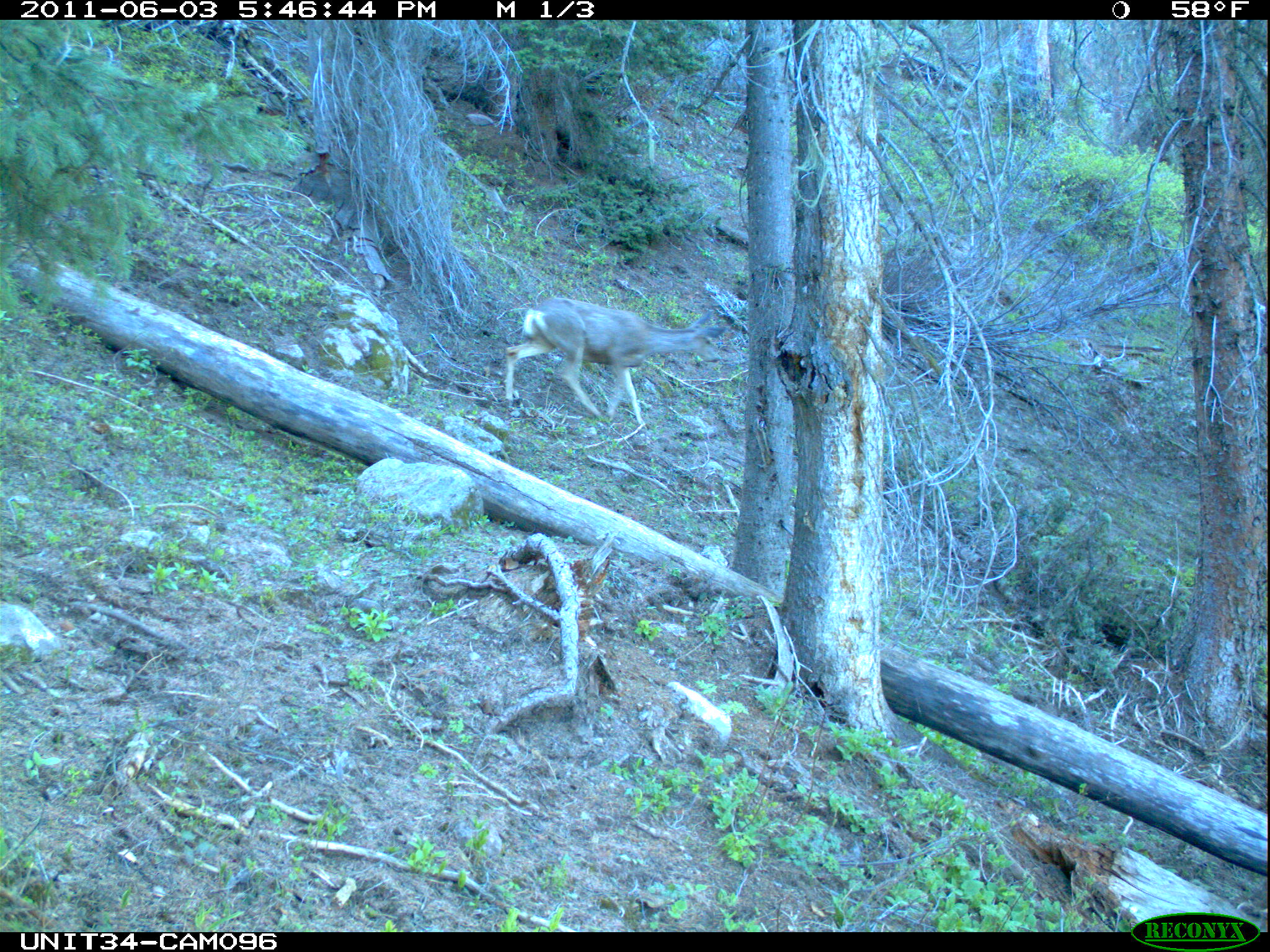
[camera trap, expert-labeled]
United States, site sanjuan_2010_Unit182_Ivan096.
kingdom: Animalia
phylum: Chordata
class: Mammalia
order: Artiodactyla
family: Cervidae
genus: Odocoileus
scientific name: Odocoileus hemionus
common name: mule deer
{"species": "Odocoileus hemionus (mule deer)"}